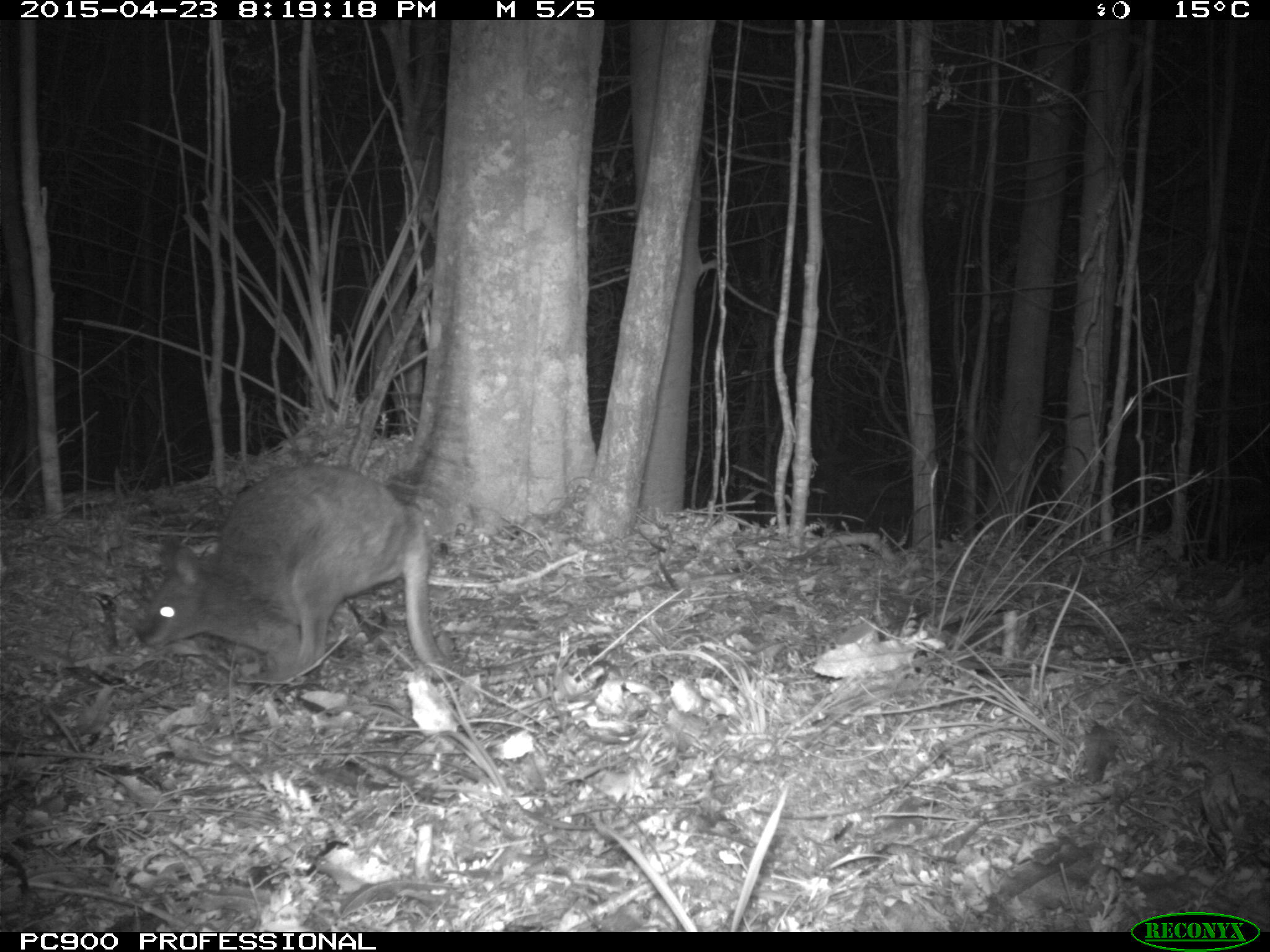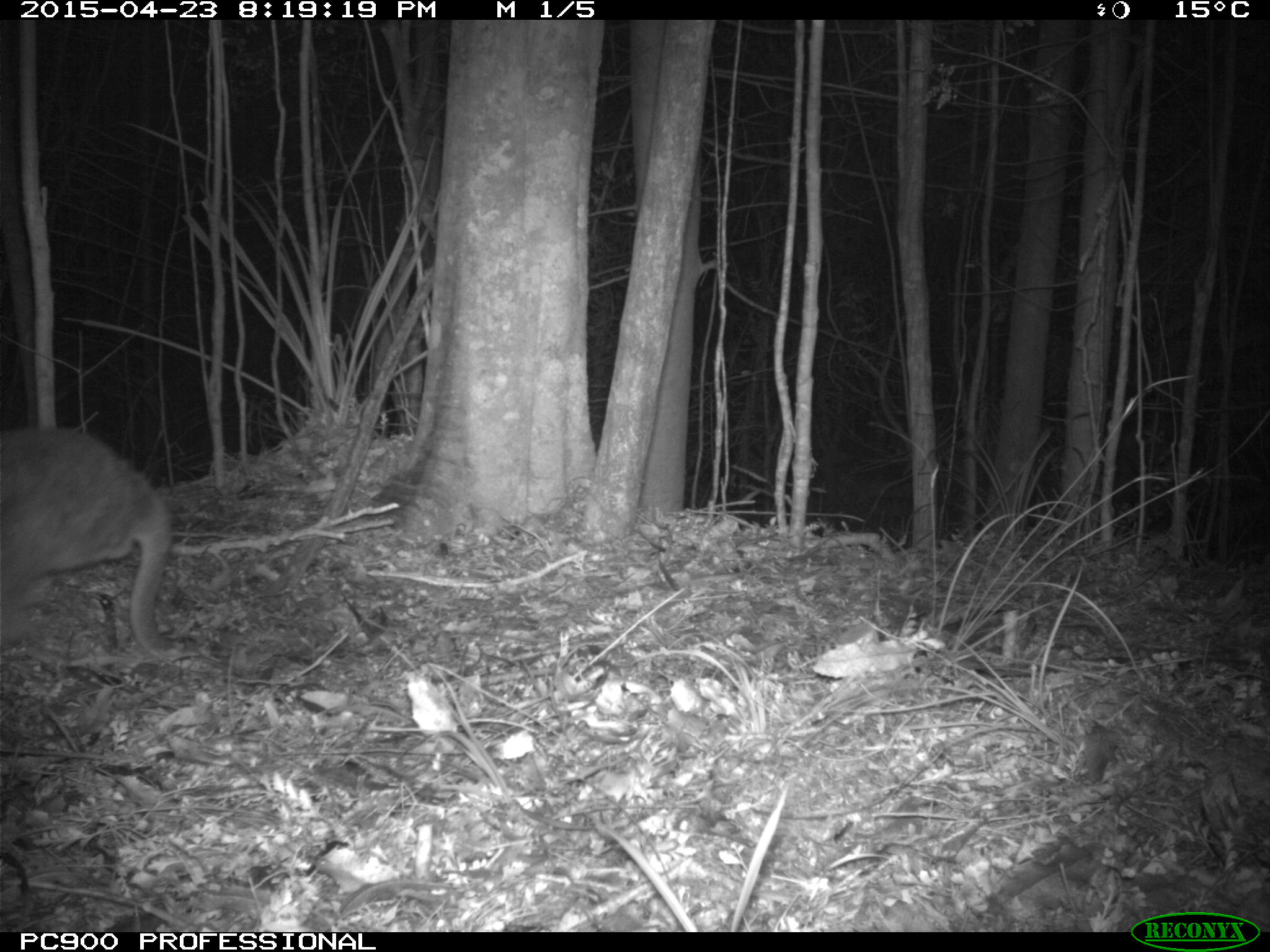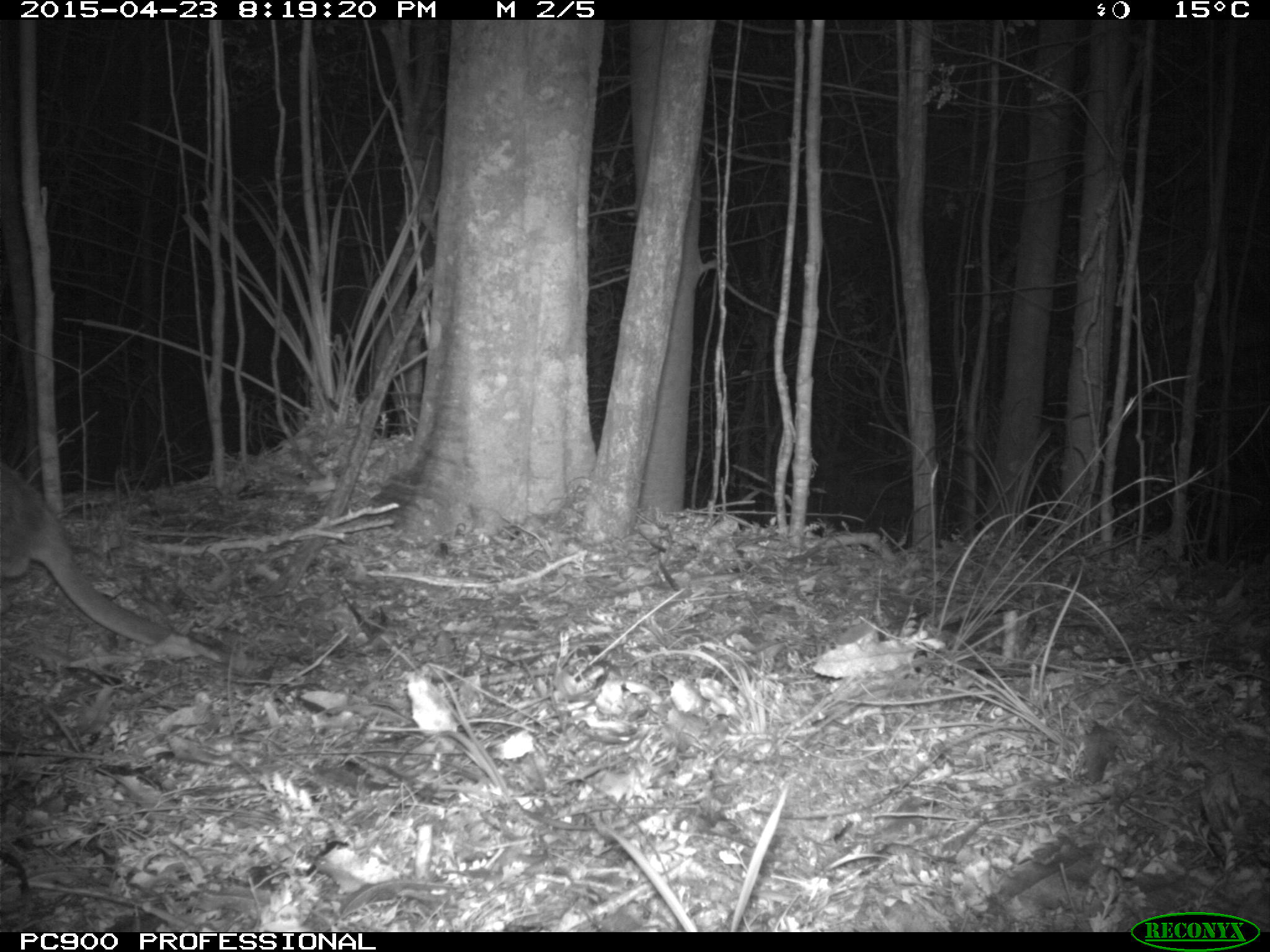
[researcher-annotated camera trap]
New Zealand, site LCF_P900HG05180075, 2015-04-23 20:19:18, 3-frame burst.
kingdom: Animalia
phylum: Chordata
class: Mammalia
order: Diprotodontia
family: Macropodidae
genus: Notamacropus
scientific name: Notamacropus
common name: wallaby